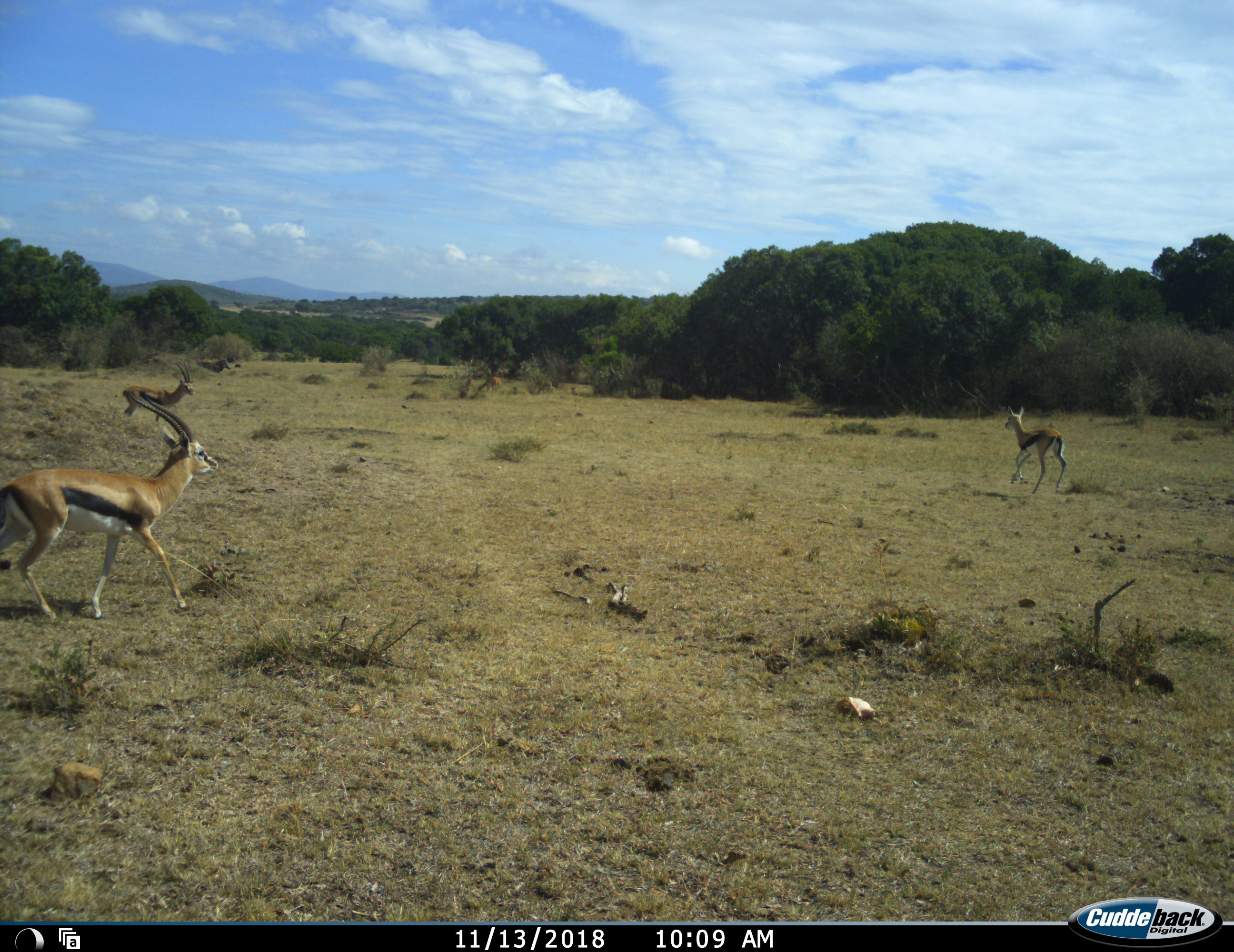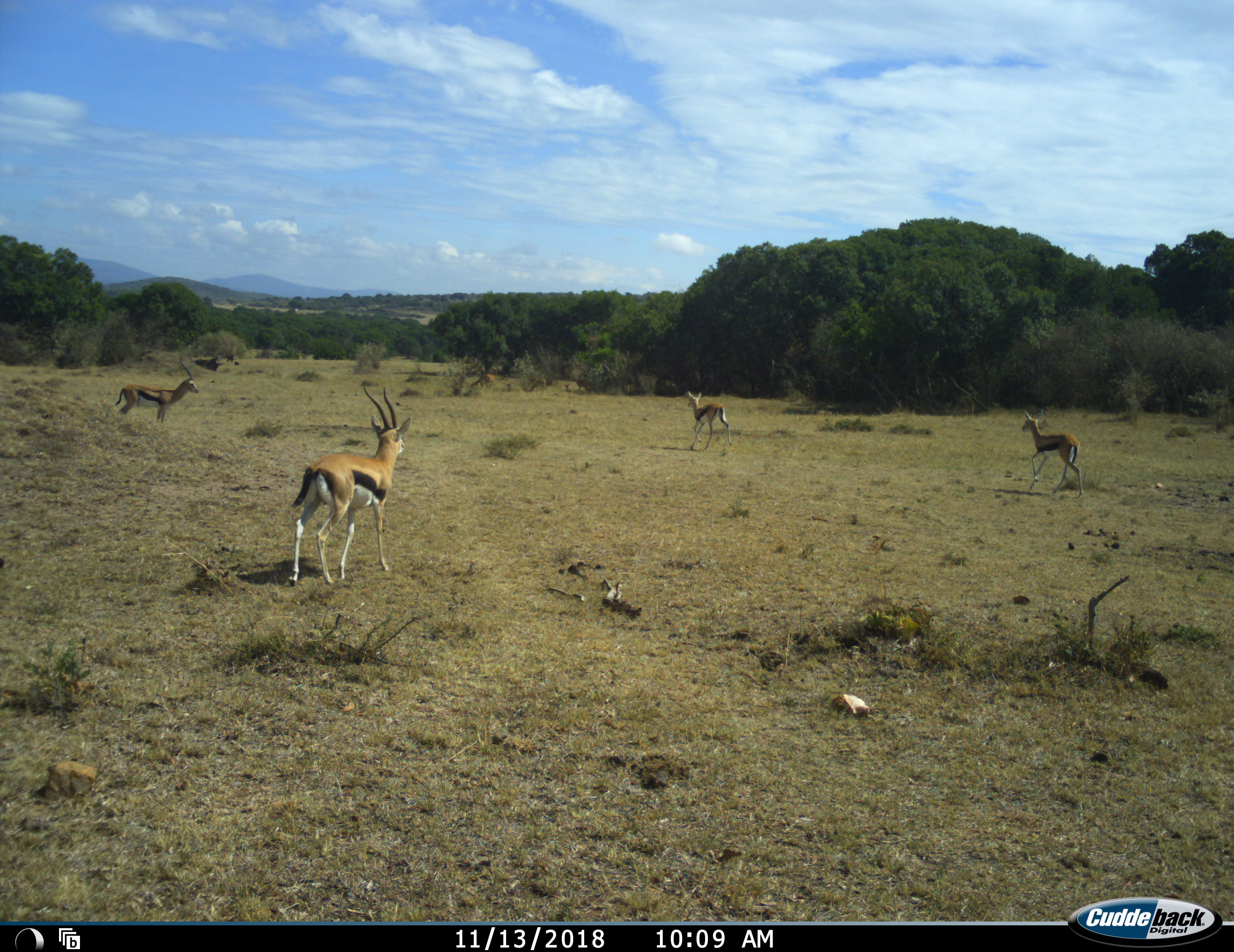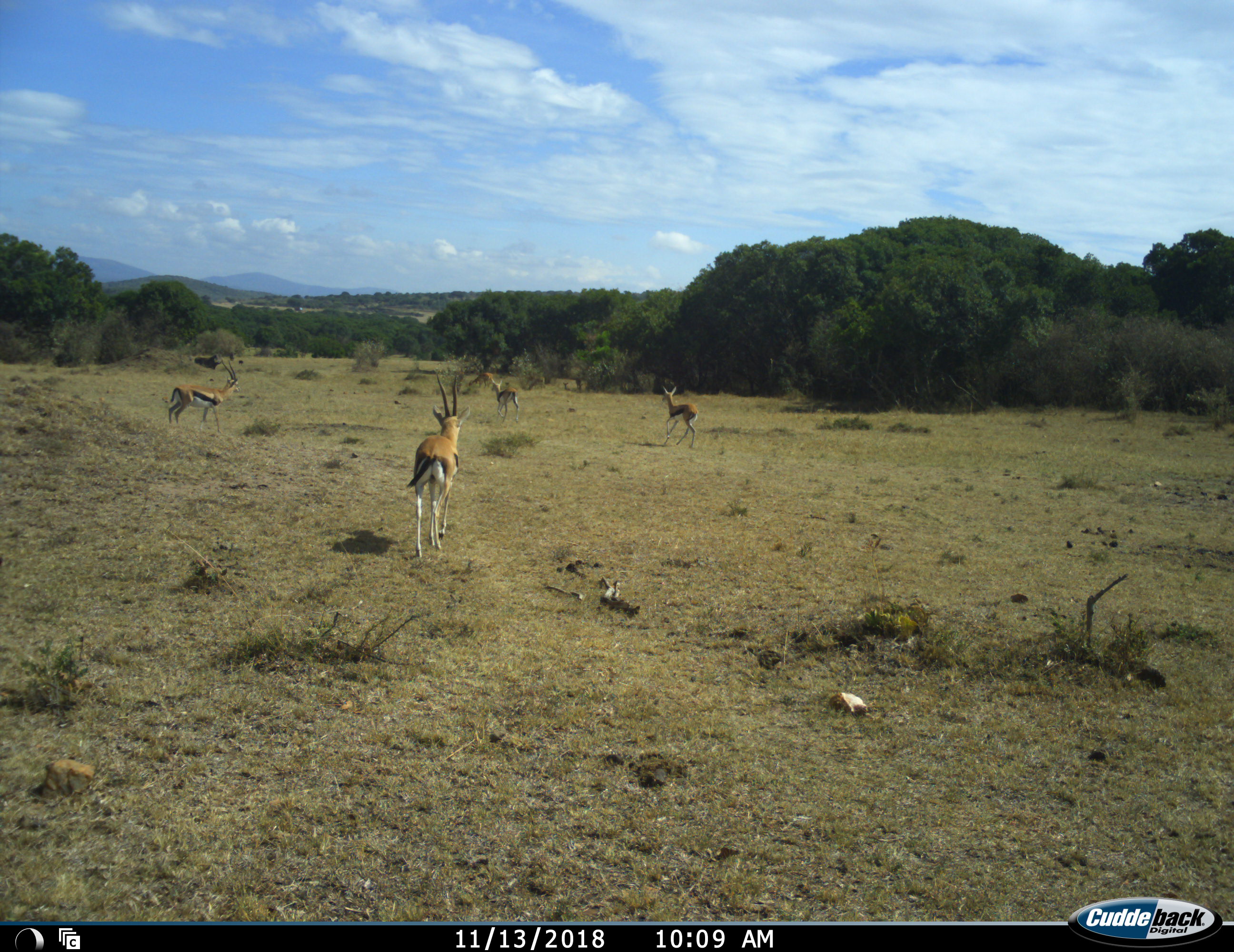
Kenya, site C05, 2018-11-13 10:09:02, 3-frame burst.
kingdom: Animalia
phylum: Chordata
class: Mammalia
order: Artiodactyla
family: Bovidae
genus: Eudorcas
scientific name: Eudorcas thomsonii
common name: thomson's gazelle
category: gazellethomsons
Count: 4.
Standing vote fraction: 11%.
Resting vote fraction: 0%.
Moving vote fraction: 100%.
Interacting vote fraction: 0%.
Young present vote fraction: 0%.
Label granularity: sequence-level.